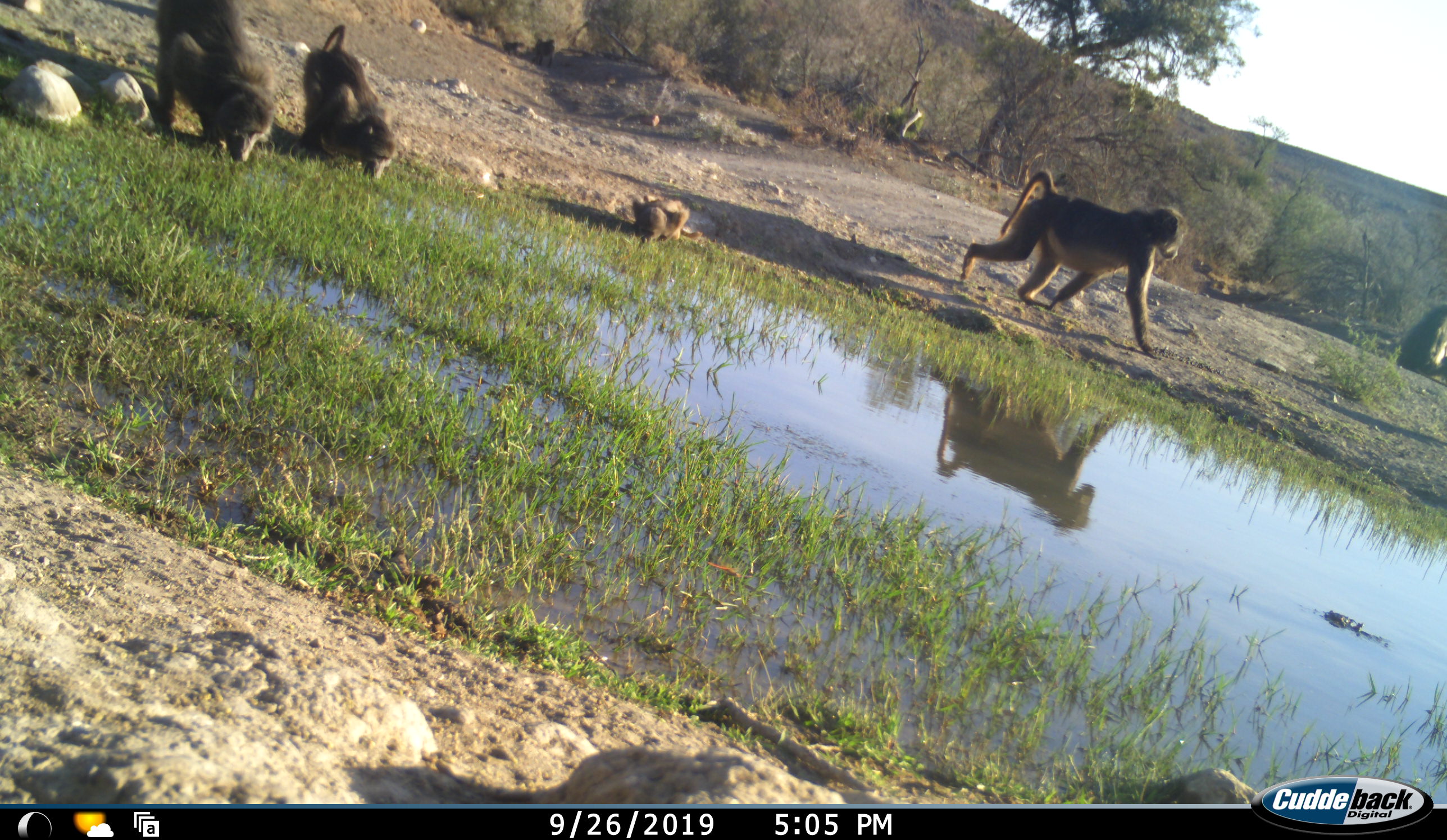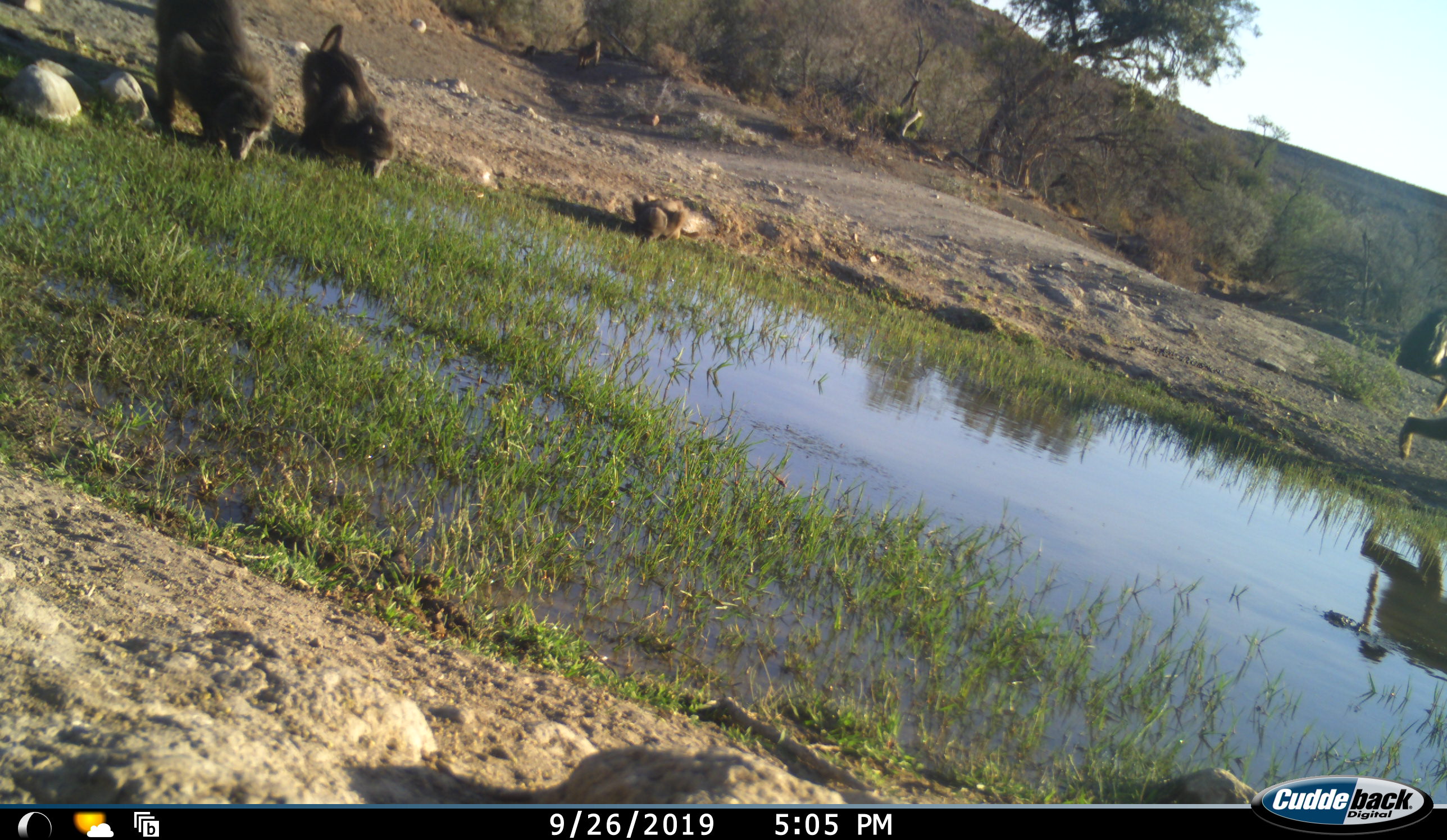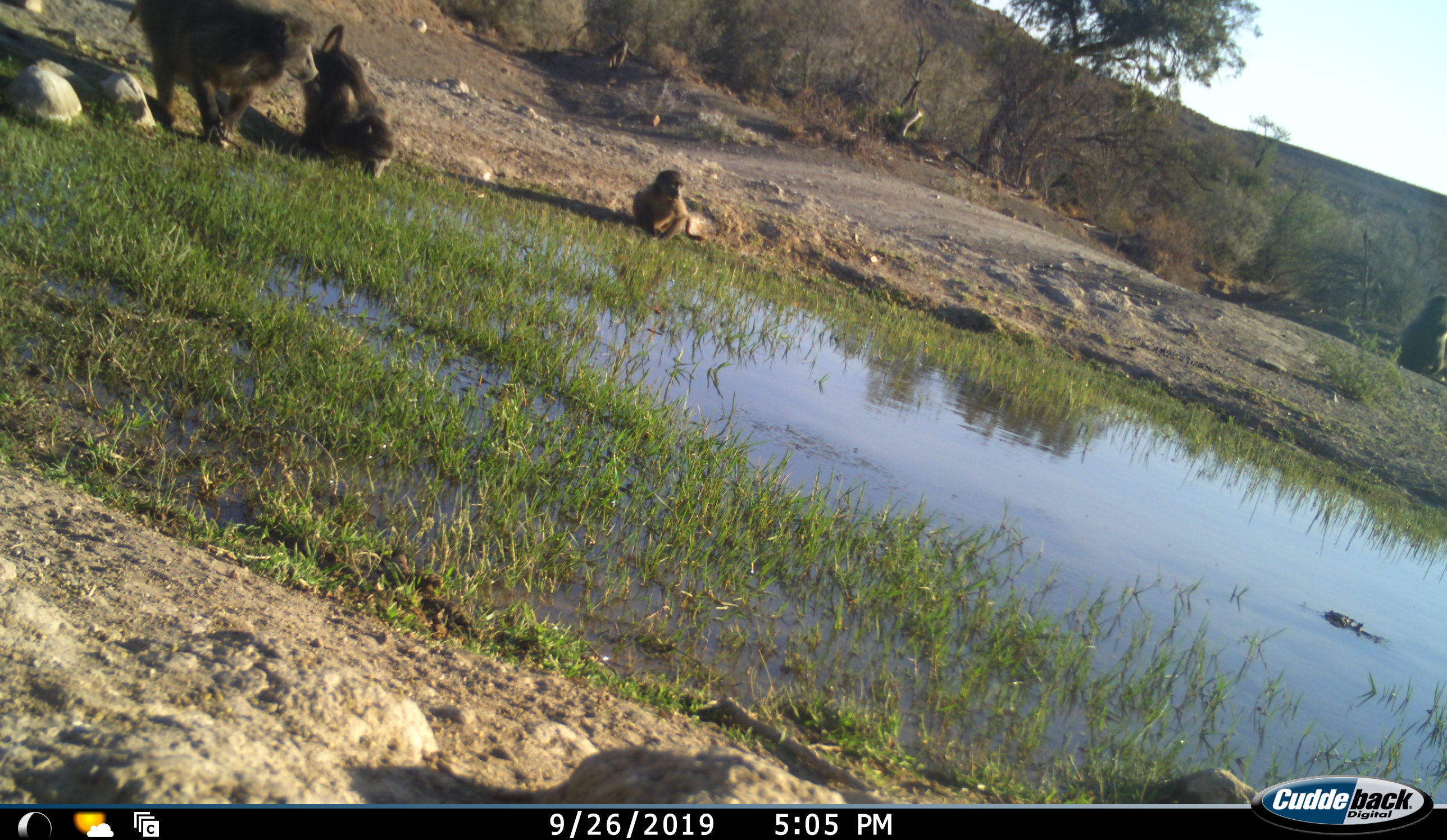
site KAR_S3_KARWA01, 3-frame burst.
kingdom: Animalia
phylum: Chordata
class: Mammalia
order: Primates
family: Cercopithecidae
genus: Papio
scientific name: Papio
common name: baboon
Baboon (Papio), count 5. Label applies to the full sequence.